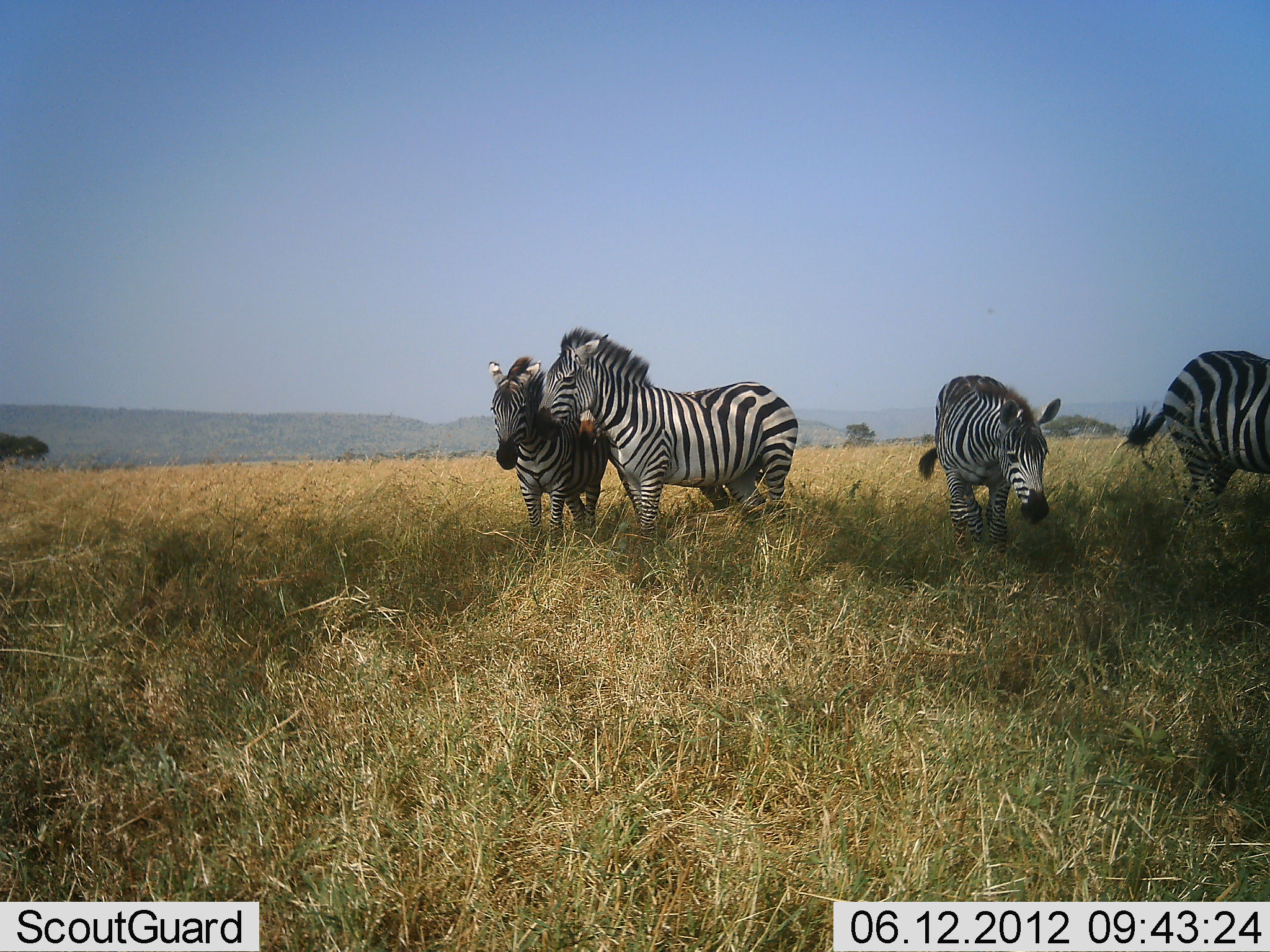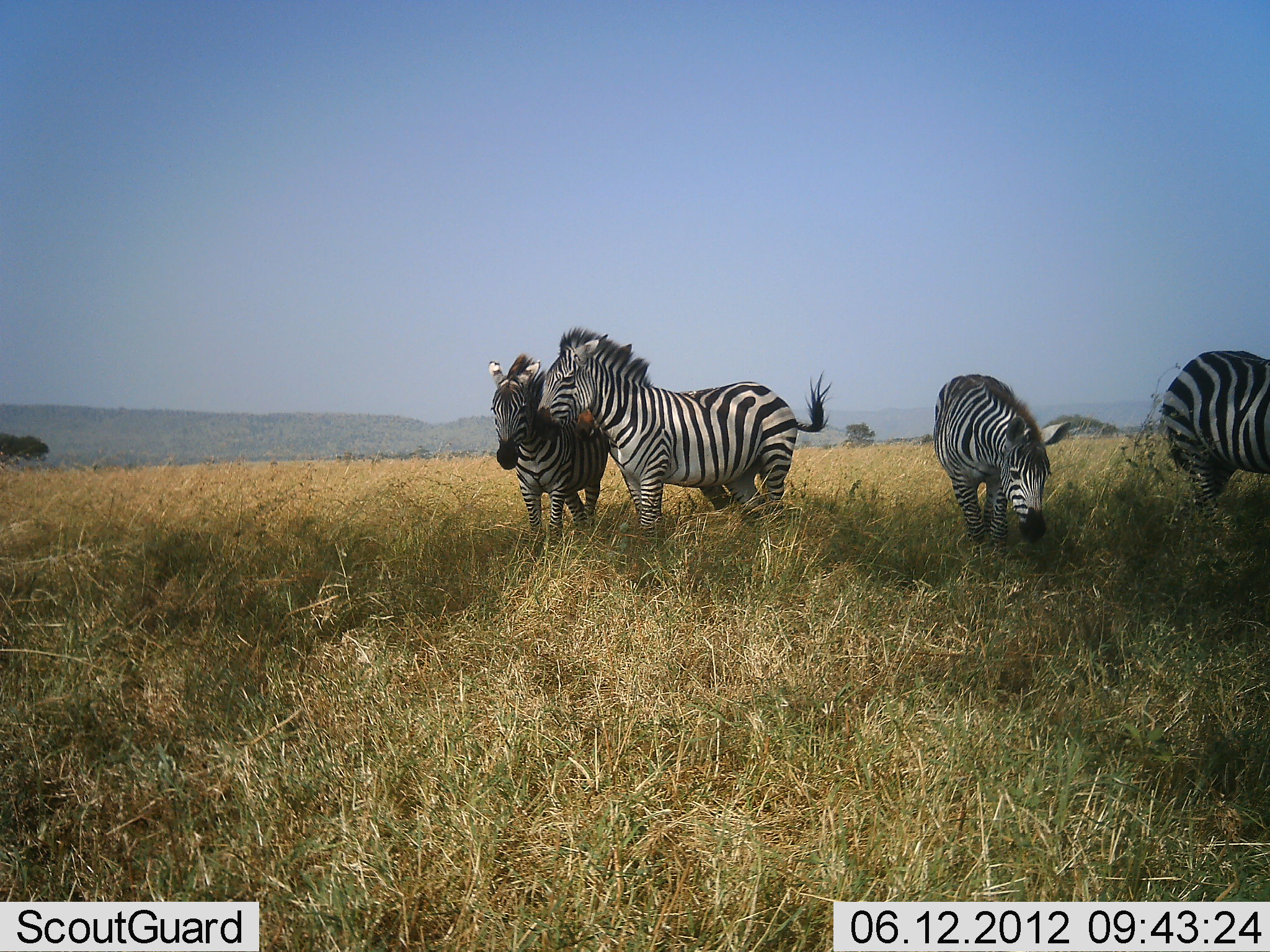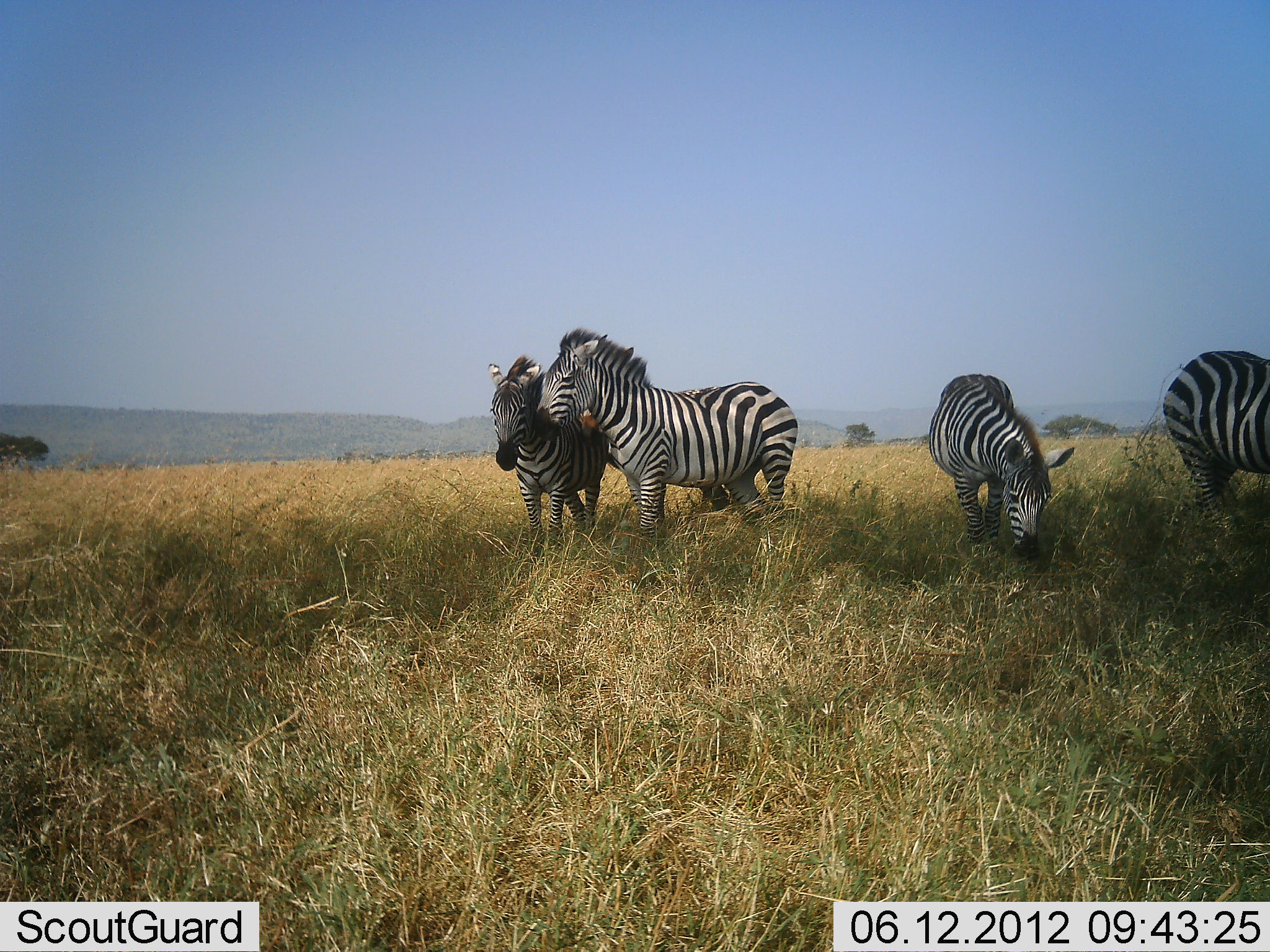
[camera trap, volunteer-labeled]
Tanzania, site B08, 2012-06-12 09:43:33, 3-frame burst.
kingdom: Animalia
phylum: Chordata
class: Mammalia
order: Perissodactyla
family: Equidae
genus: Equus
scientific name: Equus quagga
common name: plains zebra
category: zebra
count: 4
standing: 80%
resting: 10%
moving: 10%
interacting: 40%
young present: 10%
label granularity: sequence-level